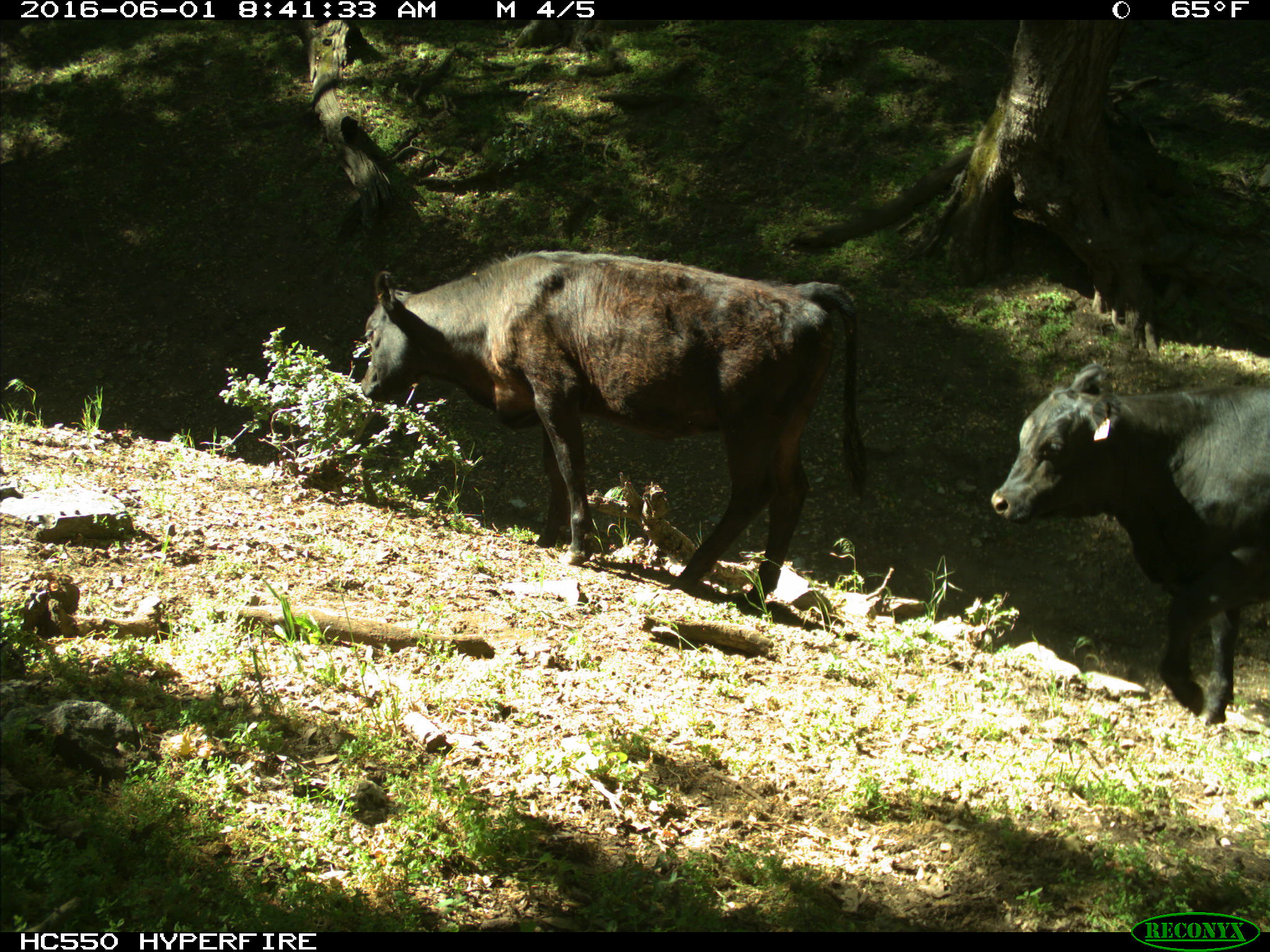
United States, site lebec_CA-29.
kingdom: Animalia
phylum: Chordata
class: Mammalia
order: Artiodactyla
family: Bovidae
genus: Bos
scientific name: Bos taurus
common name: domestic cow